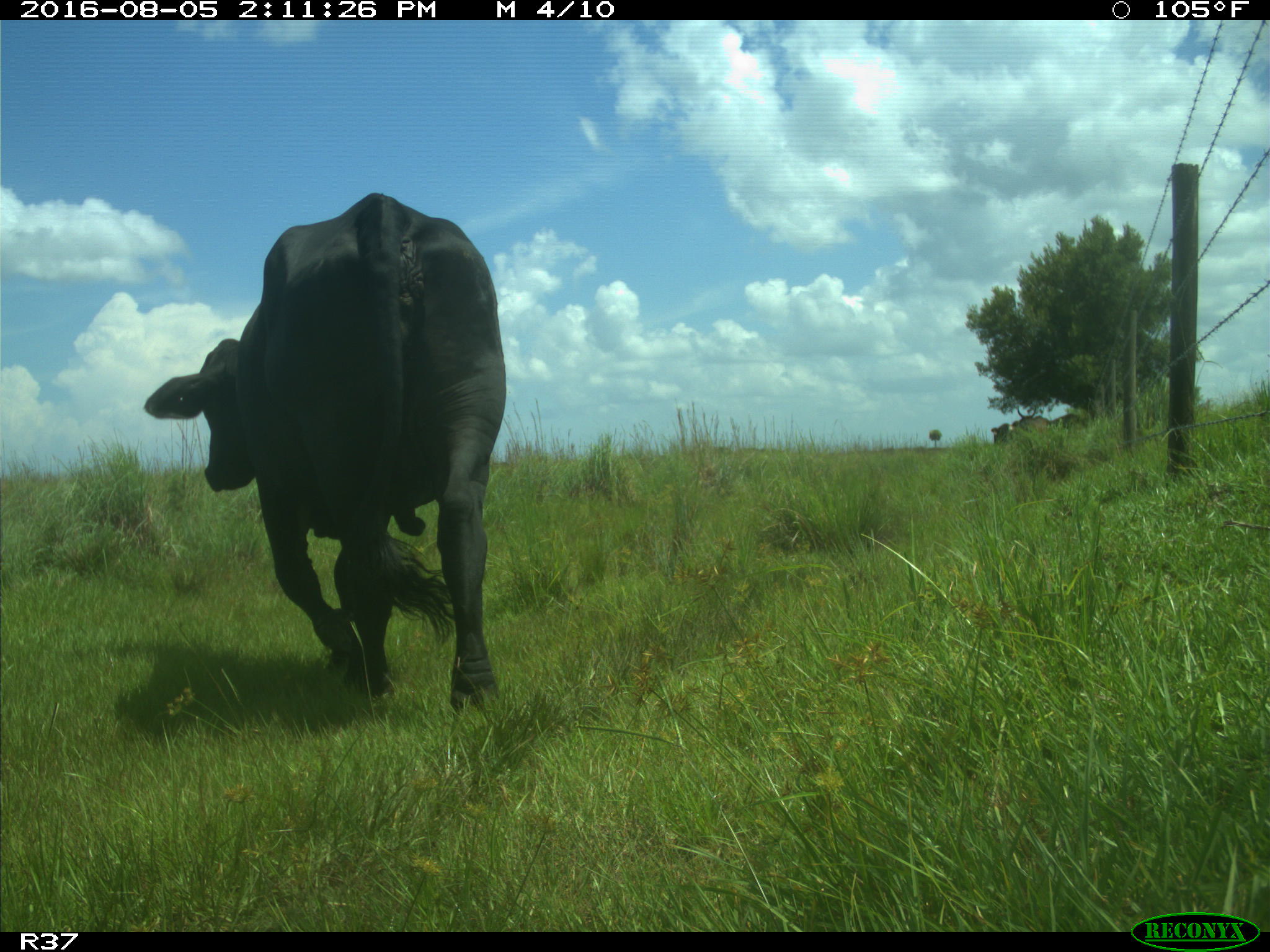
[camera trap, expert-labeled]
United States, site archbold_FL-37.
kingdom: Animalia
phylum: Chordata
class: Mammalia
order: Artiodactyla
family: Bovidae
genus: Bos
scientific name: Bos taurus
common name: domestic cow